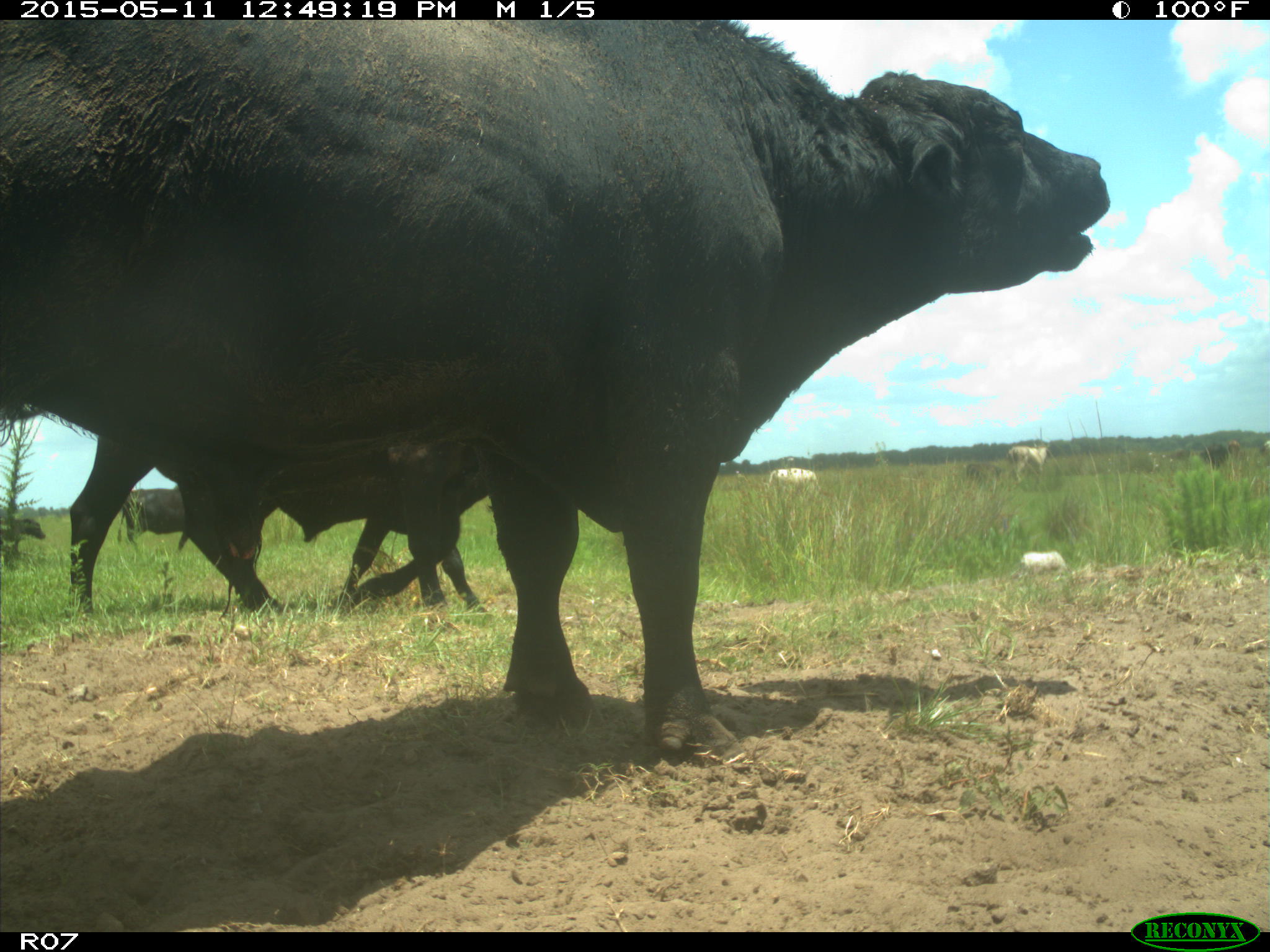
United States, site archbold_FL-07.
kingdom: Animalia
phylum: Chordata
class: Mammalia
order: Artiodactyla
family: Bovidae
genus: Bos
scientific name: Bos taurus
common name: domestic cow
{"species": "Bos taurus (domestic cow)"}